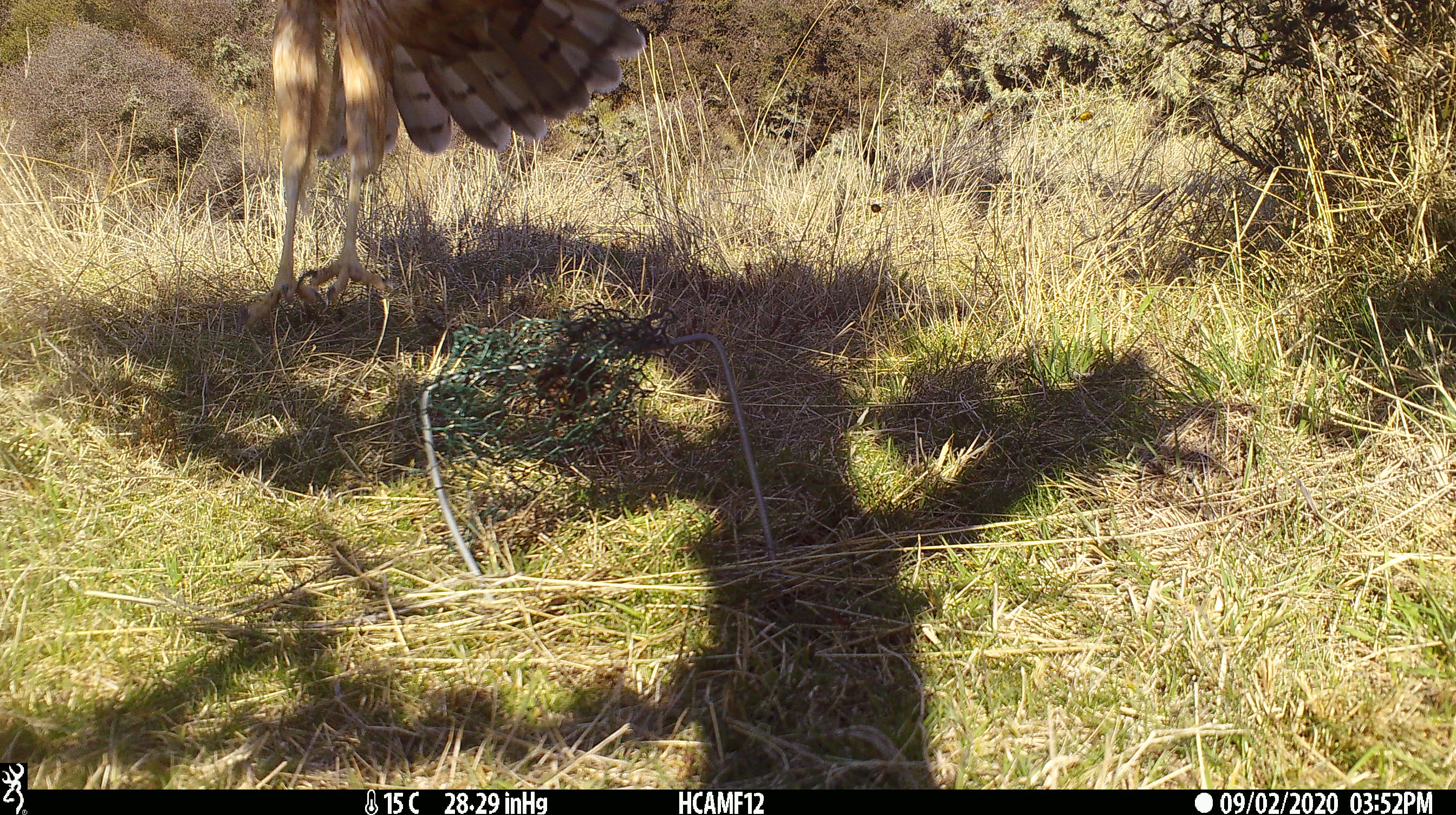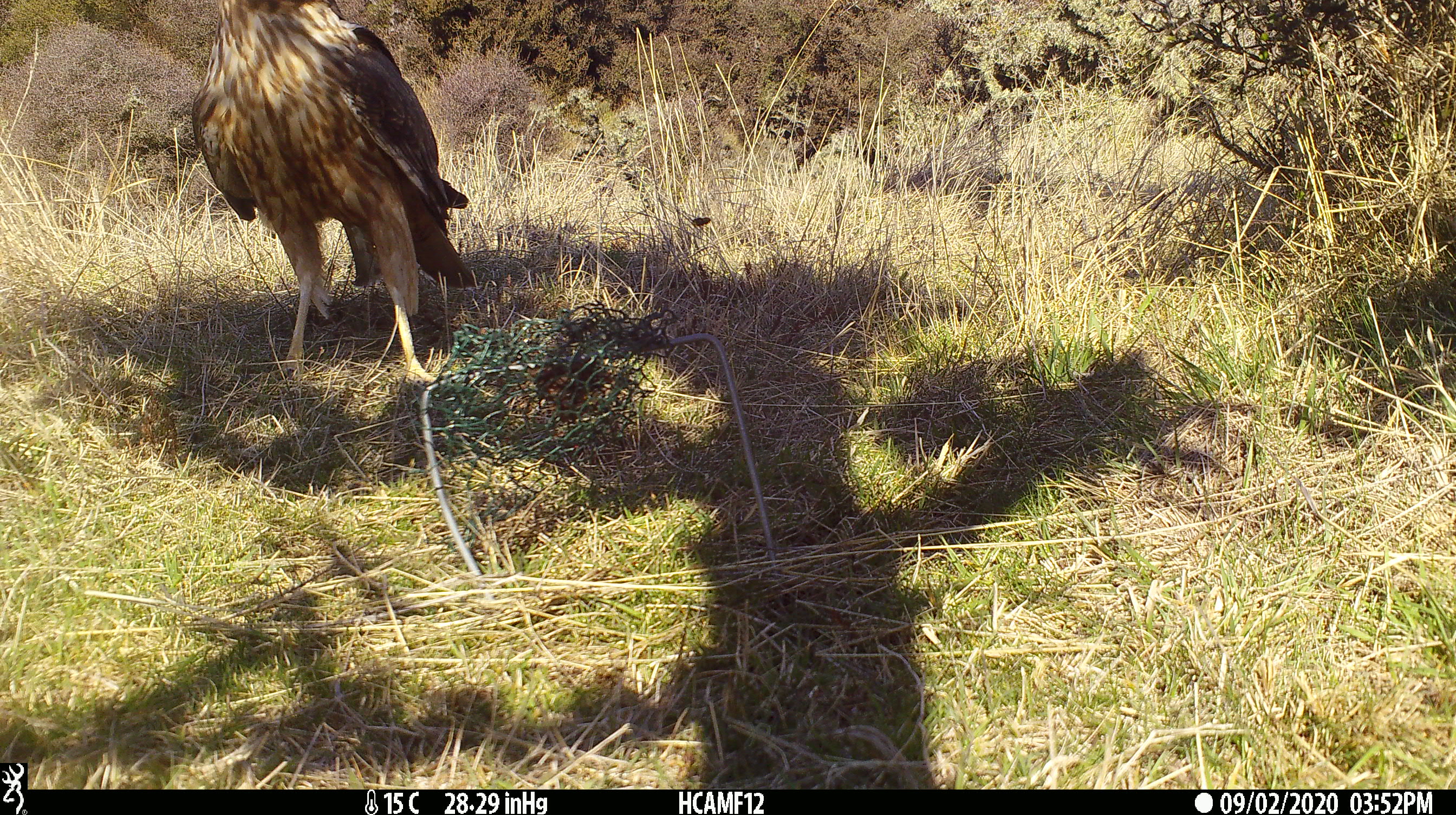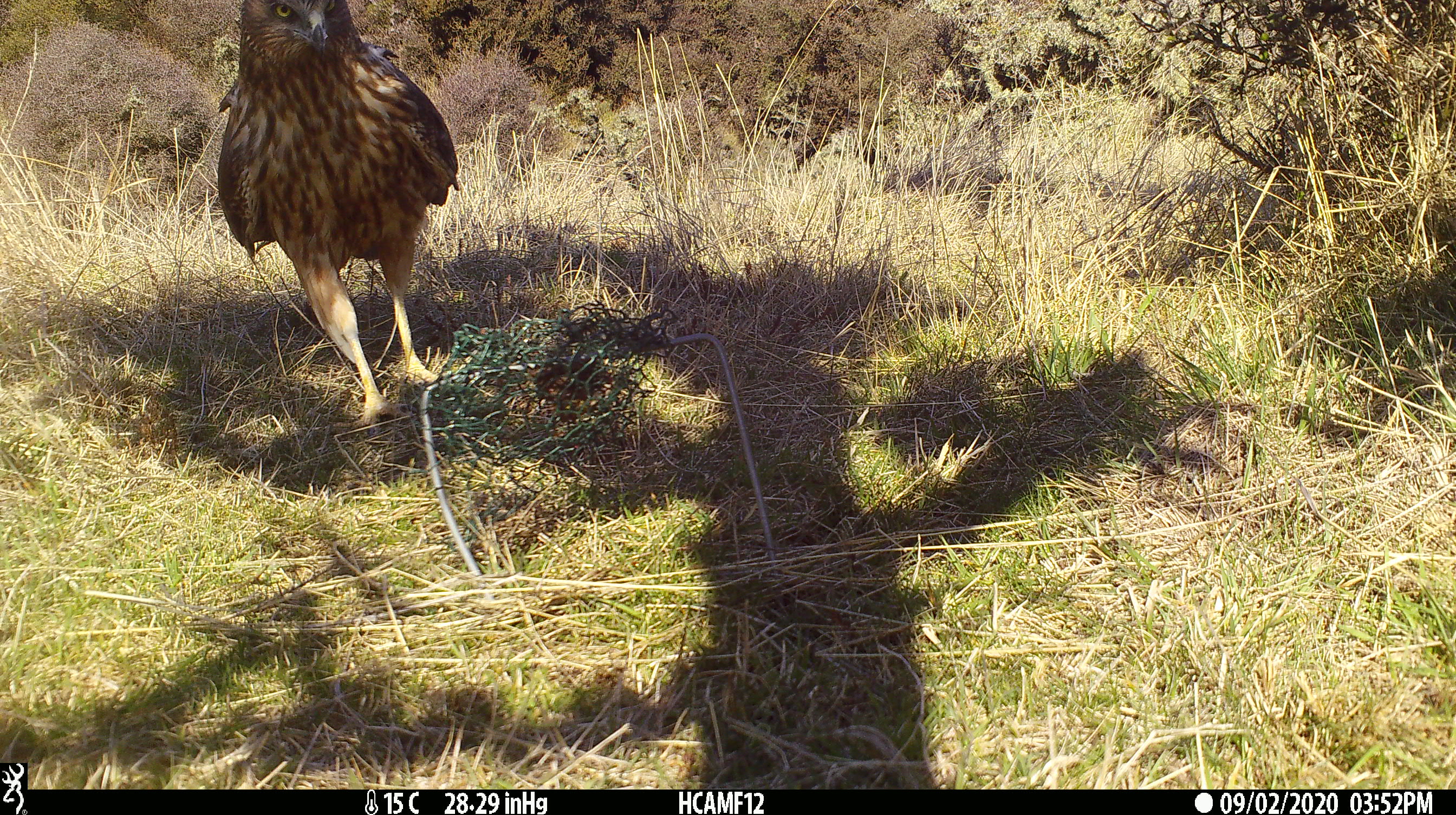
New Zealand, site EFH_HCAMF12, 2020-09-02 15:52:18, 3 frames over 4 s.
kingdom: Animalia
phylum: Chordata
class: Aves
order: Accipitriformes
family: Accipitridae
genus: Circus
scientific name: Circus approximans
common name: swamp harrier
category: harrier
Harrier (swamp harrier) (Circus approximans).